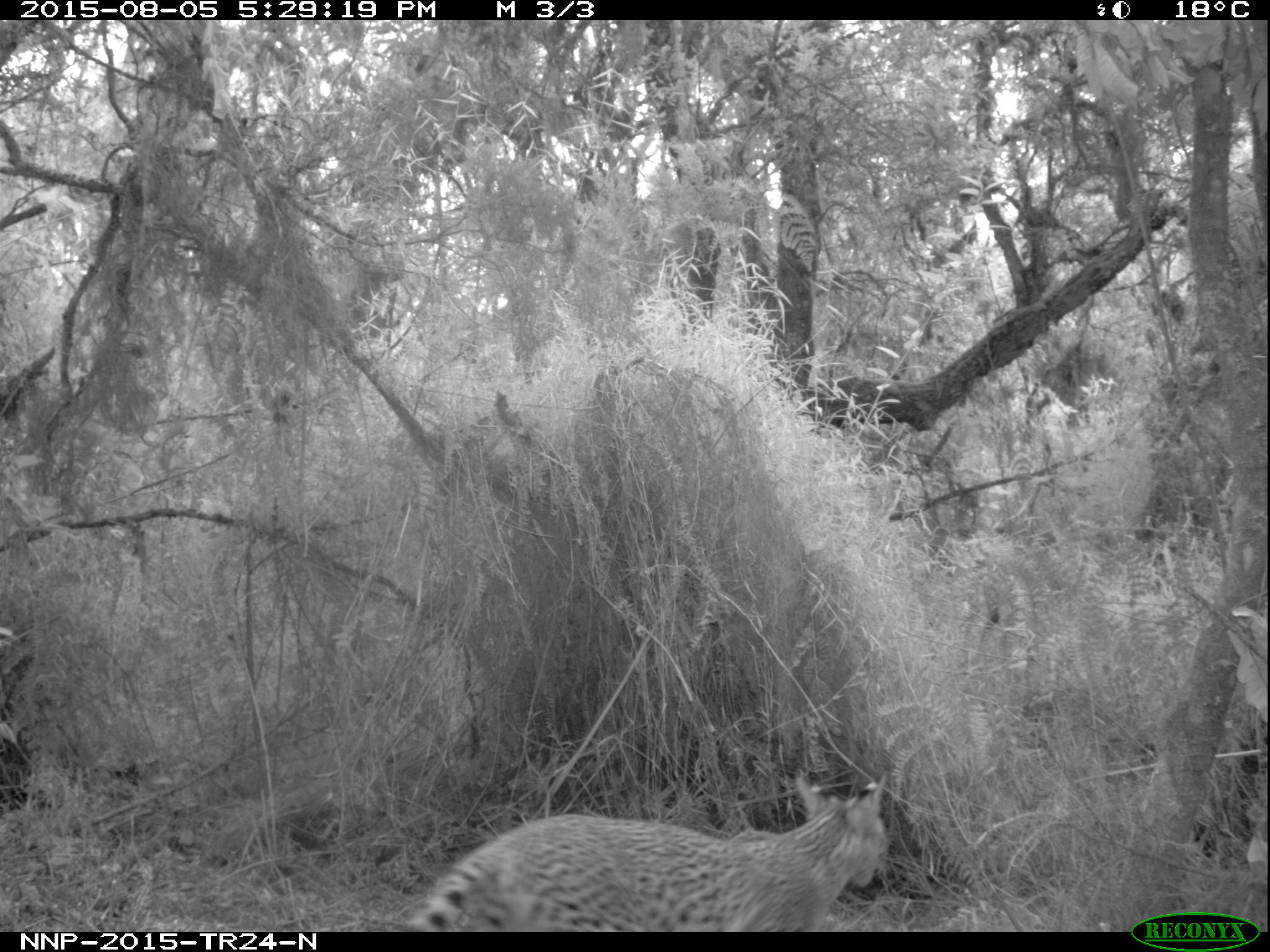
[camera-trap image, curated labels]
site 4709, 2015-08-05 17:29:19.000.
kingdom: Animalia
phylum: Chordata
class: Mammalia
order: Carnivora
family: Felidae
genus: Leptailurus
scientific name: Leptailurus serval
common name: serval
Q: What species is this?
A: Leptailurus serval (serval).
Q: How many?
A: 1.